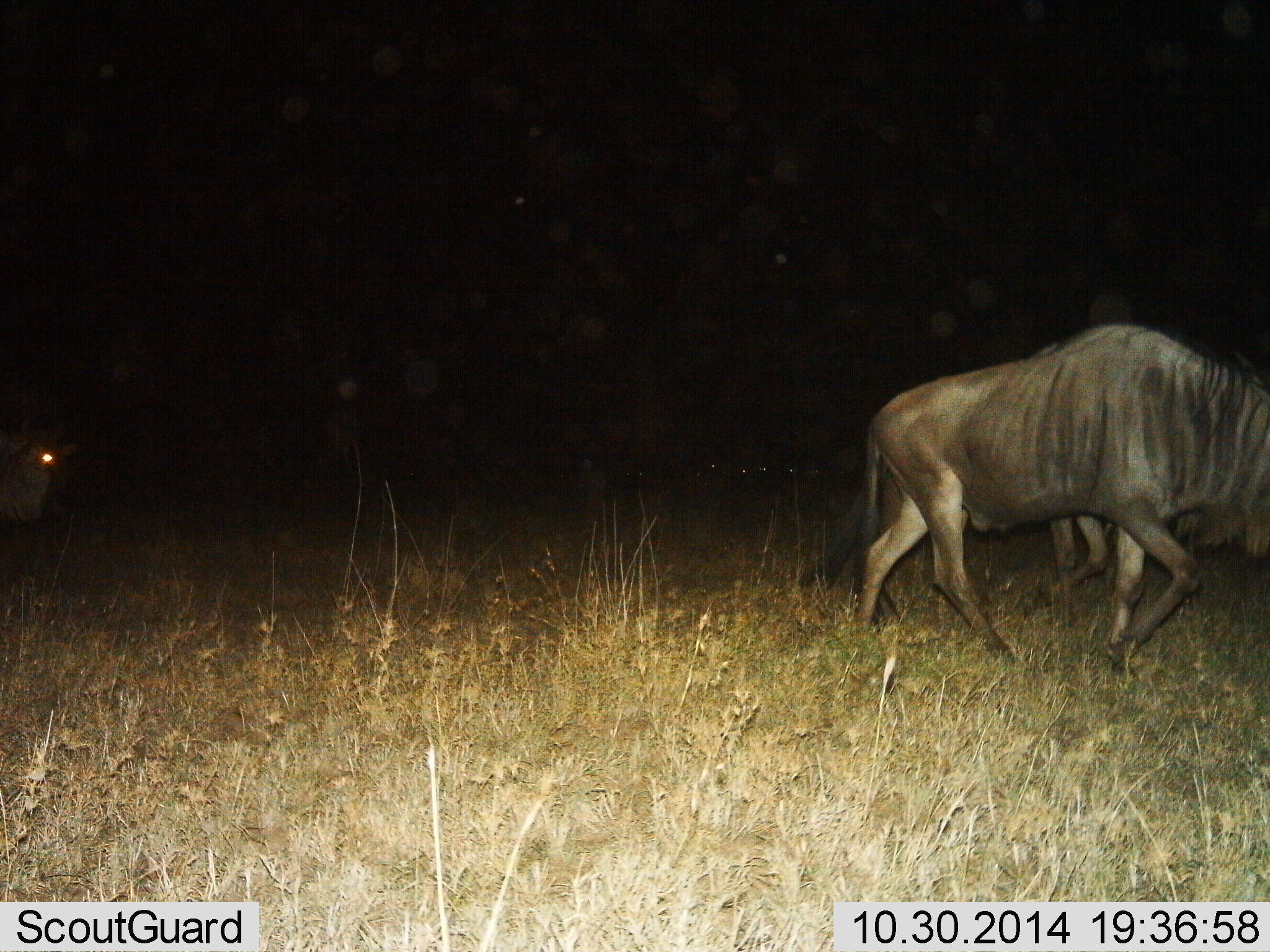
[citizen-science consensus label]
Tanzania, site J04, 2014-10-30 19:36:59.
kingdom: Animalia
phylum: Chordata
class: Mammalia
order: Artiodactyla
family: Bovidae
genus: Connochaetes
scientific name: Connochaetes taurinus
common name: blue wildebeest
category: wildebeest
Wildebeest (blue wildebeest) (Connochaetes taurinus), count 2. Behavior (volunteer vote fractions): standing 0%, resting 0%, moving 90%, interacting 0%. Young present (vote fraction): 0%. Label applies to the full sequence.